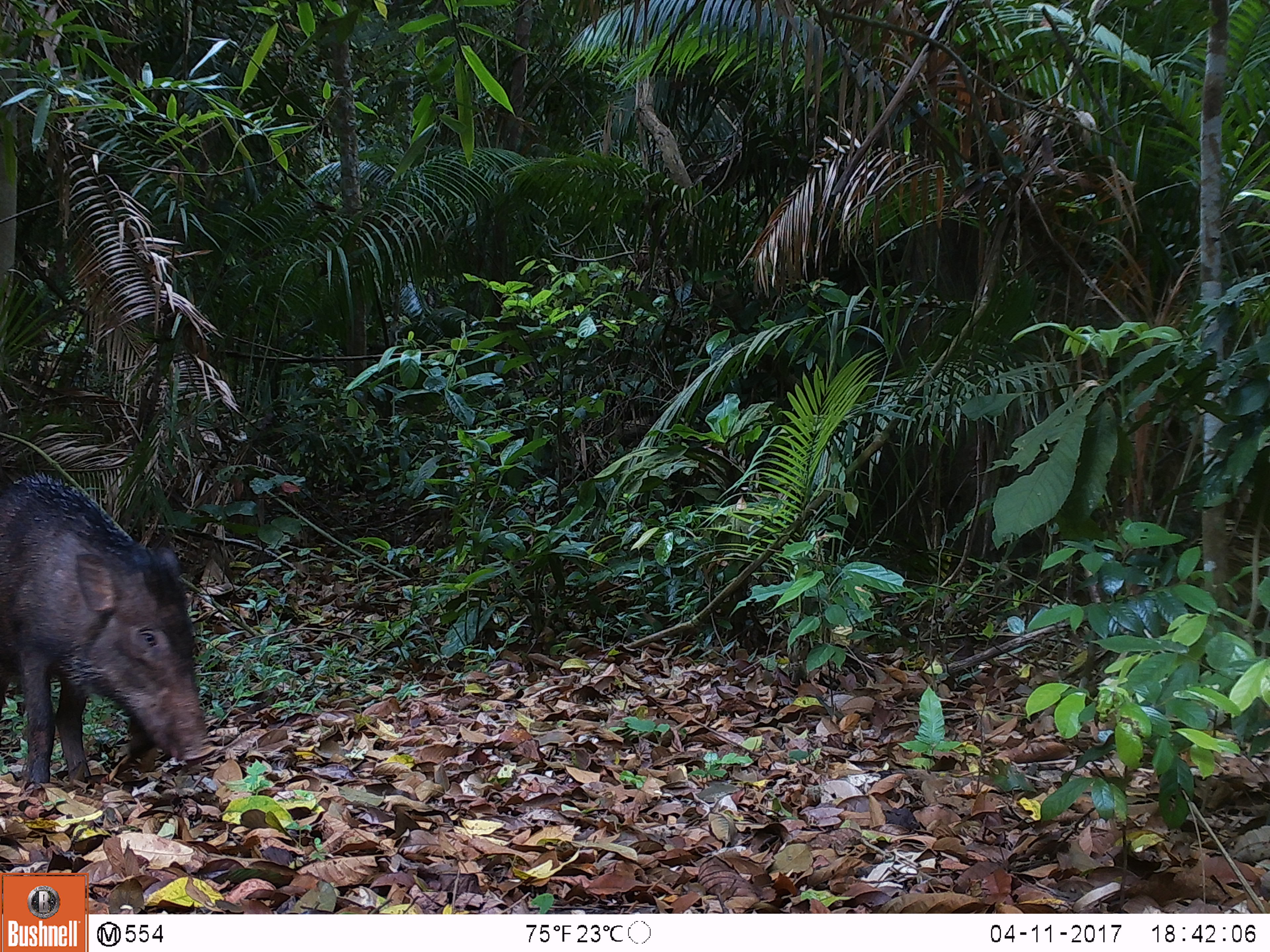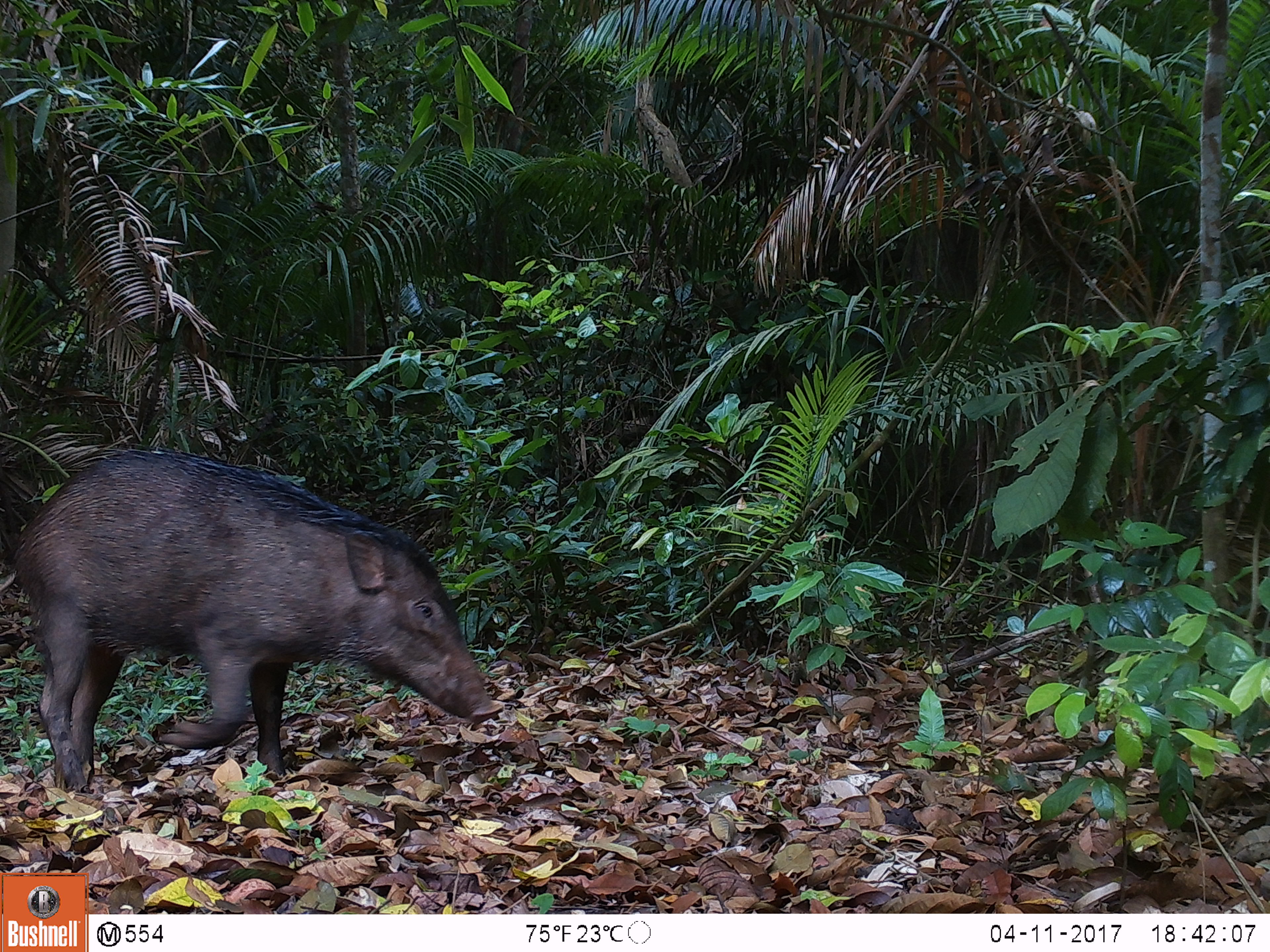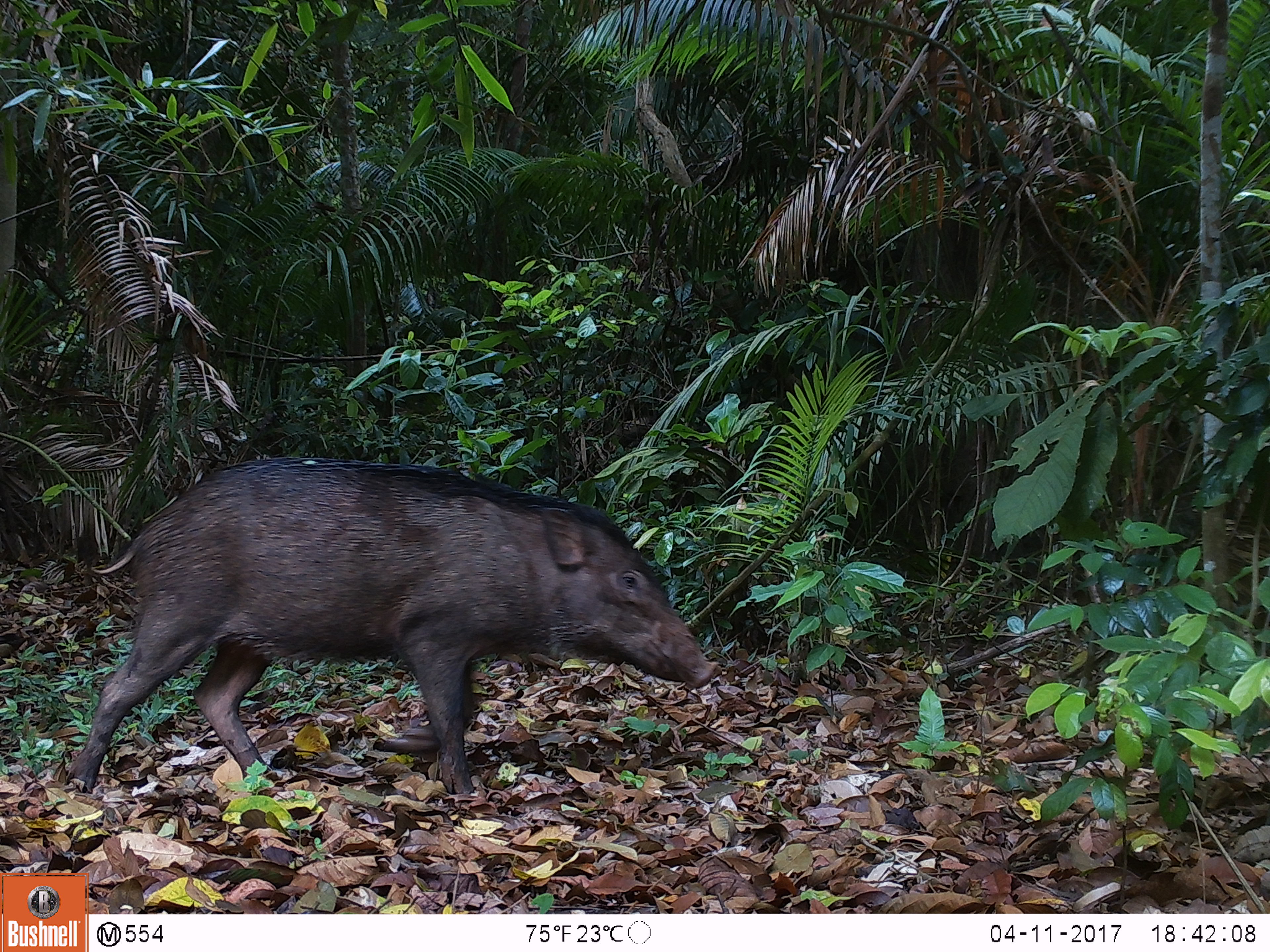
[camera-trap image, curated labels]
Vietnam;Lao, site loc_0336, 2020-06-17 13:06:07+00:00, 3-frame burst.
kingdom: Animalia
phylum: Chordata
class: Mammalia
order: Artiodactyla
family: Suidae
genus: Sus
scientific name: Sus scrofa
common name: eurasian wild pig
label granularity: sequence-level